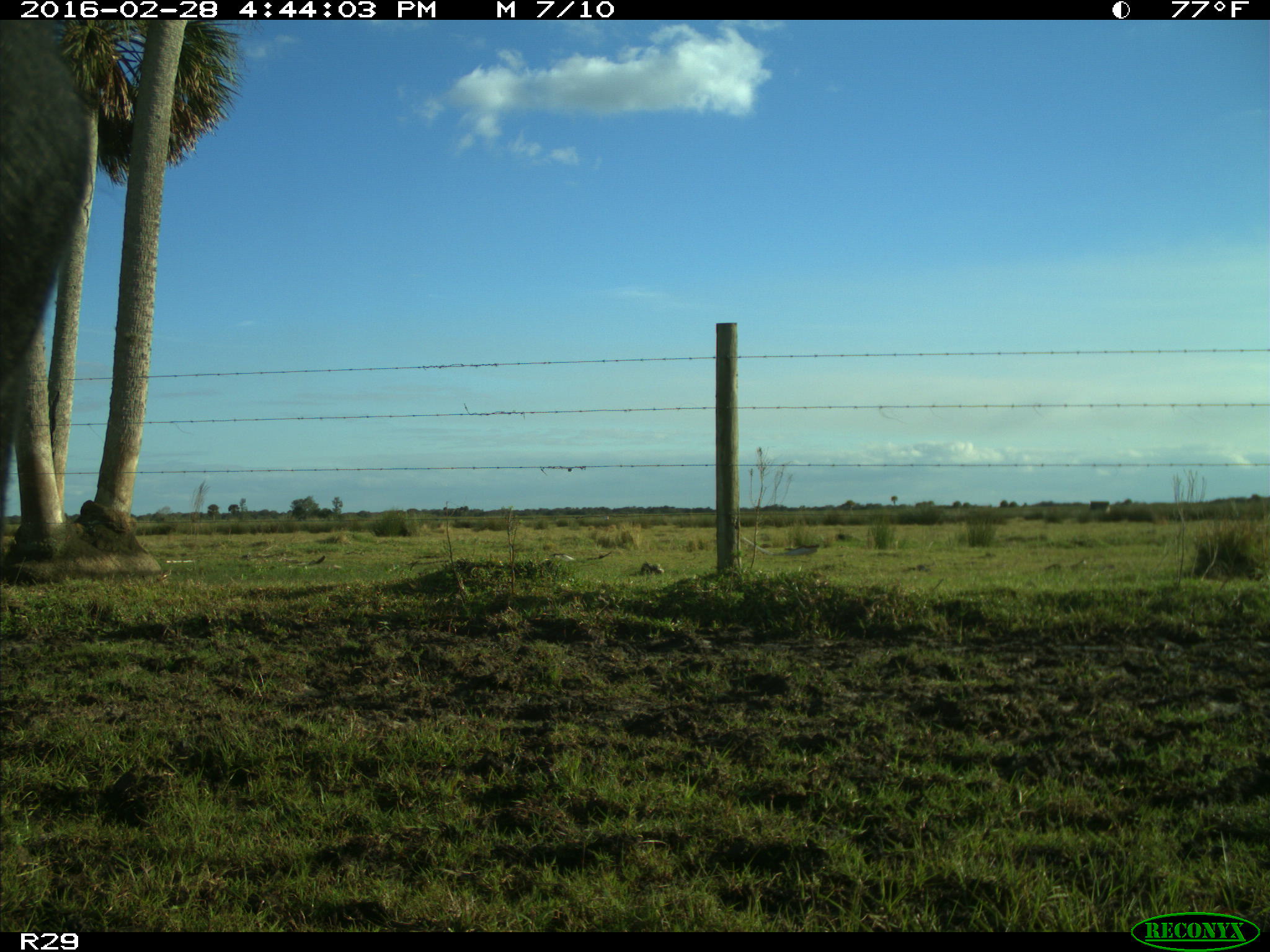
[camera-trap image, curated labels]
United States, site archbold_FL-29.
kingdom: Animalia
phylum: Chordata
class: Mammalia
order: Artiodactyla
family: Bovidae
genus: Bos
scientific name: Bos taurus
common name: domestic cow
Bos taurus (domestic cow).